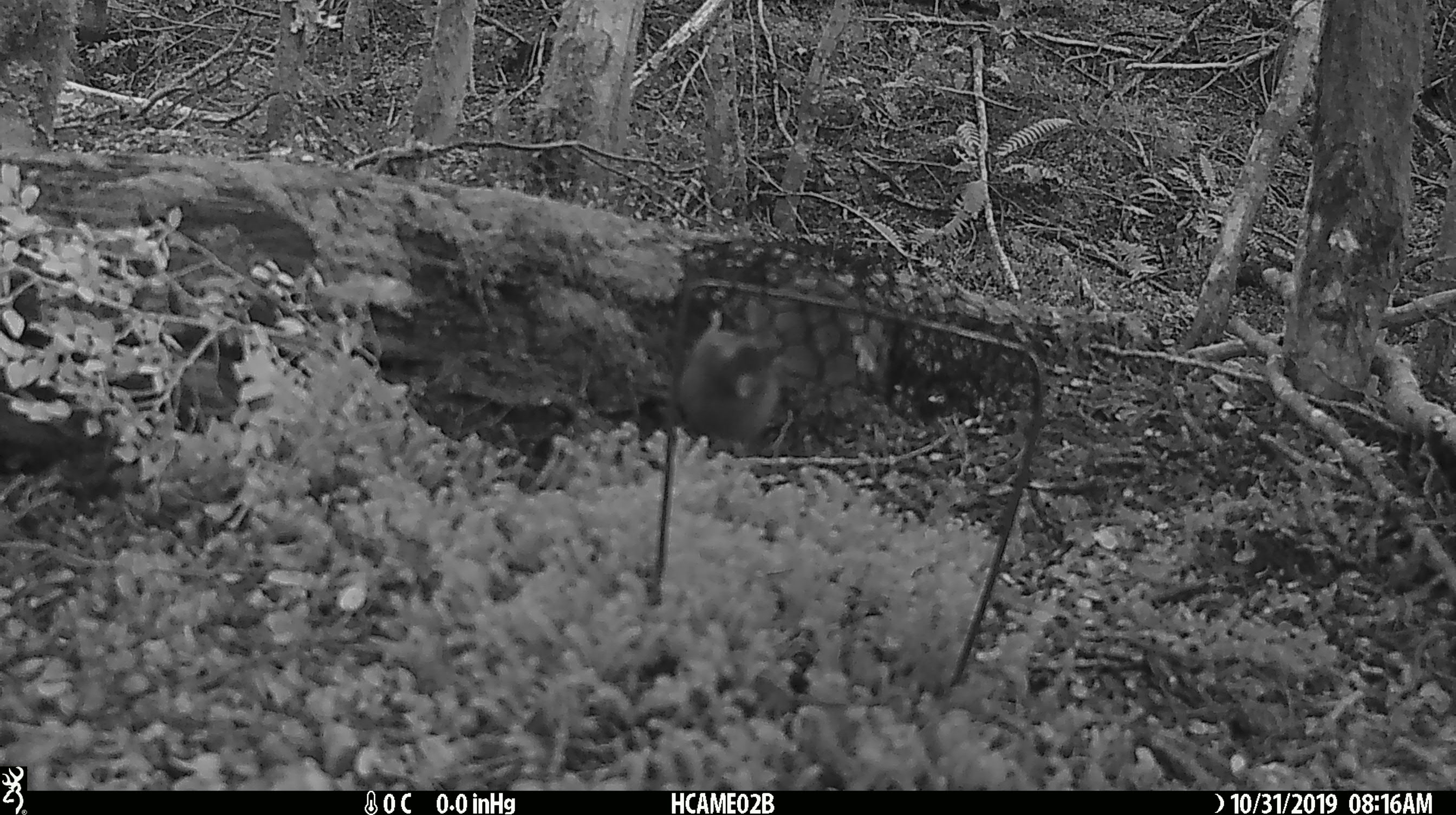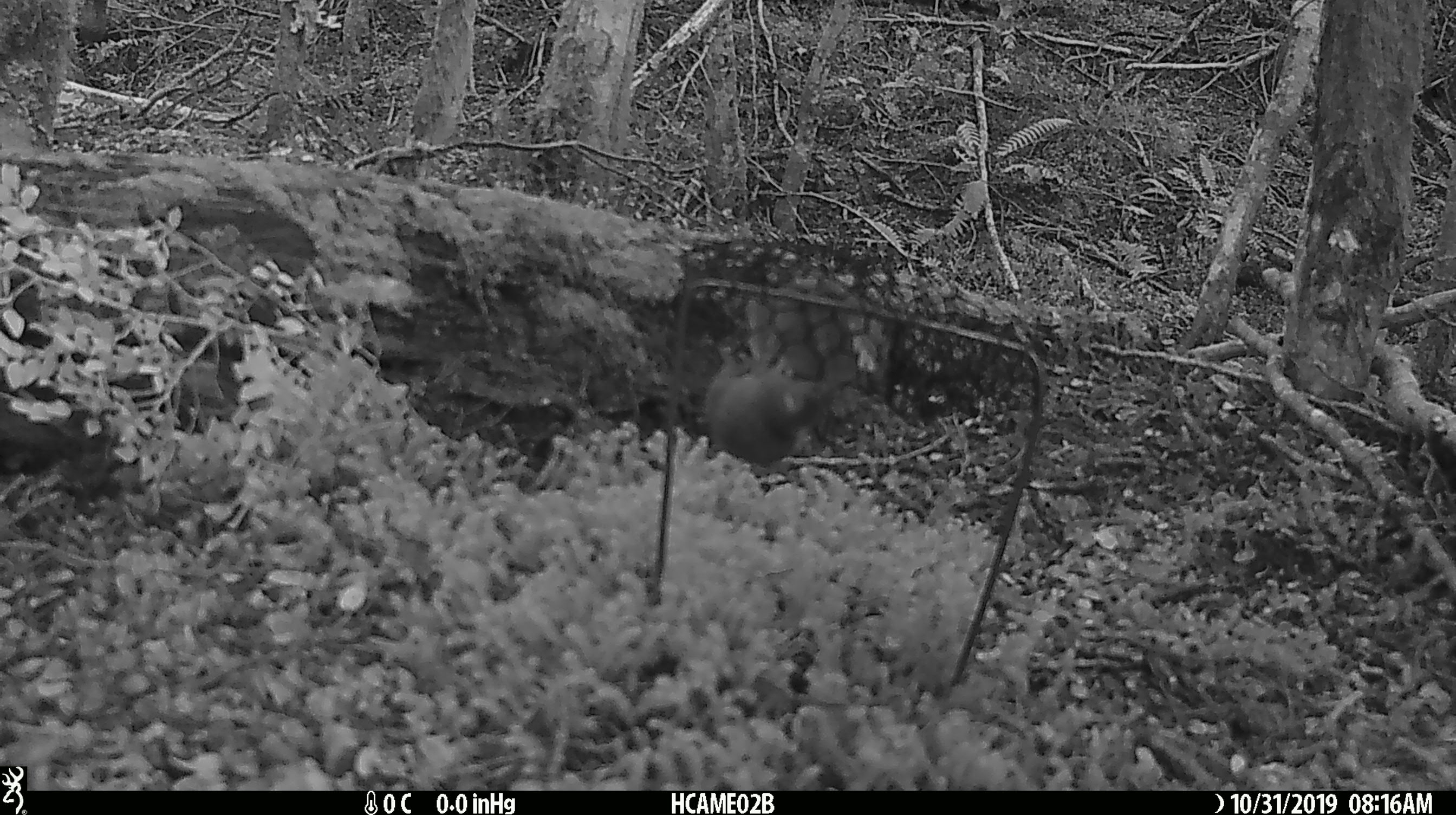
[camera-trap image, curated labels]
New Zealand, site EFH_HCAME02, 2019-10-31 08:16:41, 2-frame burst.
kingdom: Animalia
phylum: Chordata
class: Mammalia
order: Rodentia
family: Muridae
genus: Mus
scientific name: Mus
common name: mouse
Mouse (Mus).